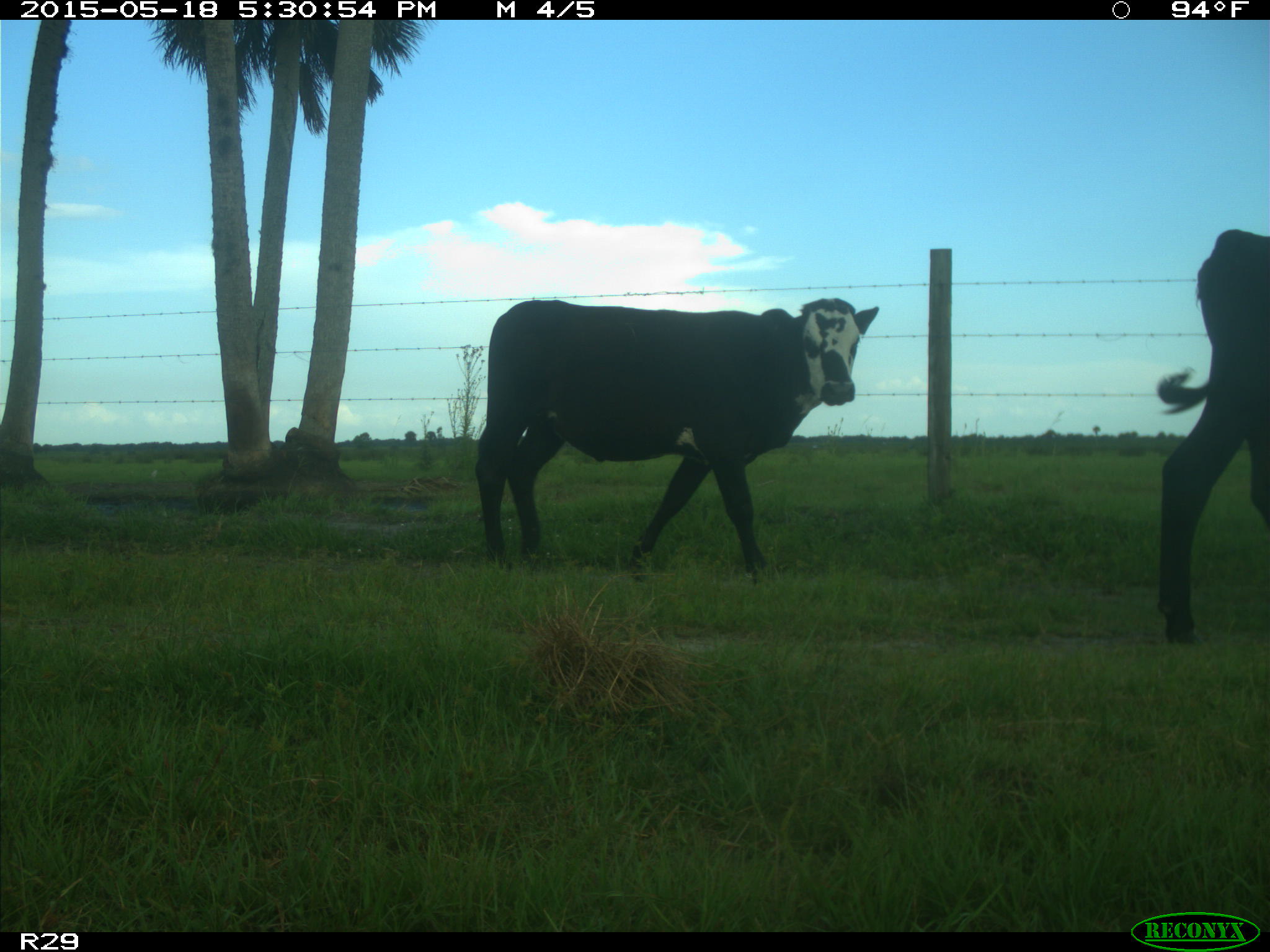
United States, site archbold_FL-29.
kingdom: Animalia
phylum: Chordata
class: Mammalia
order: Artiodactyla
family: Bovidae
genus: Bos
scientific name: Bos taurus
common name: domestic cow